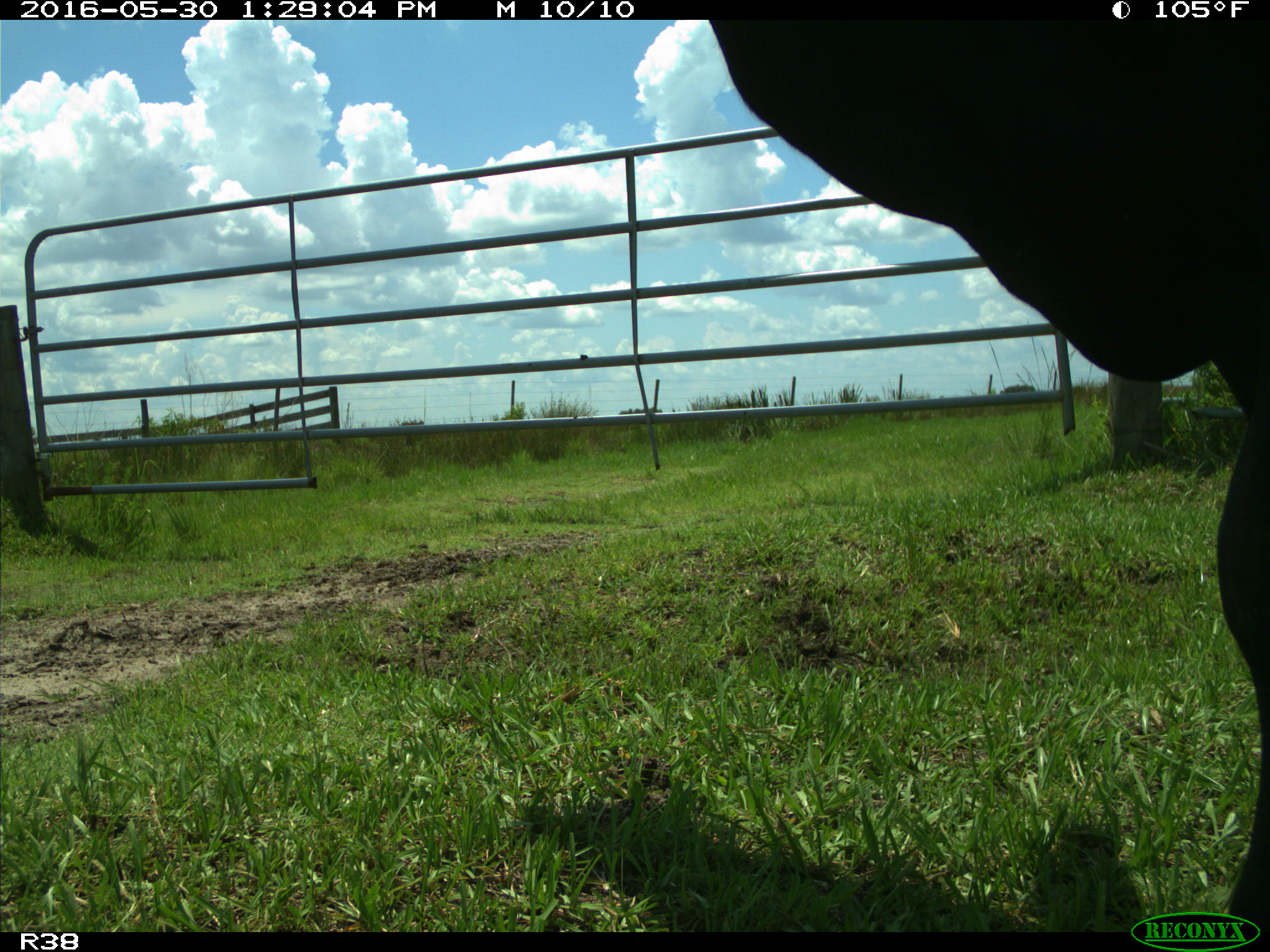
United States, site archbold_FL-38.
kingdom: Animalia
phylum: Chordata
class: Mammalia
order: Artiodactyla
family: Bovidae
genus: Bos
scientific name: Bos taurus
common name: domestic cow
Bos taurus (domestic cow).